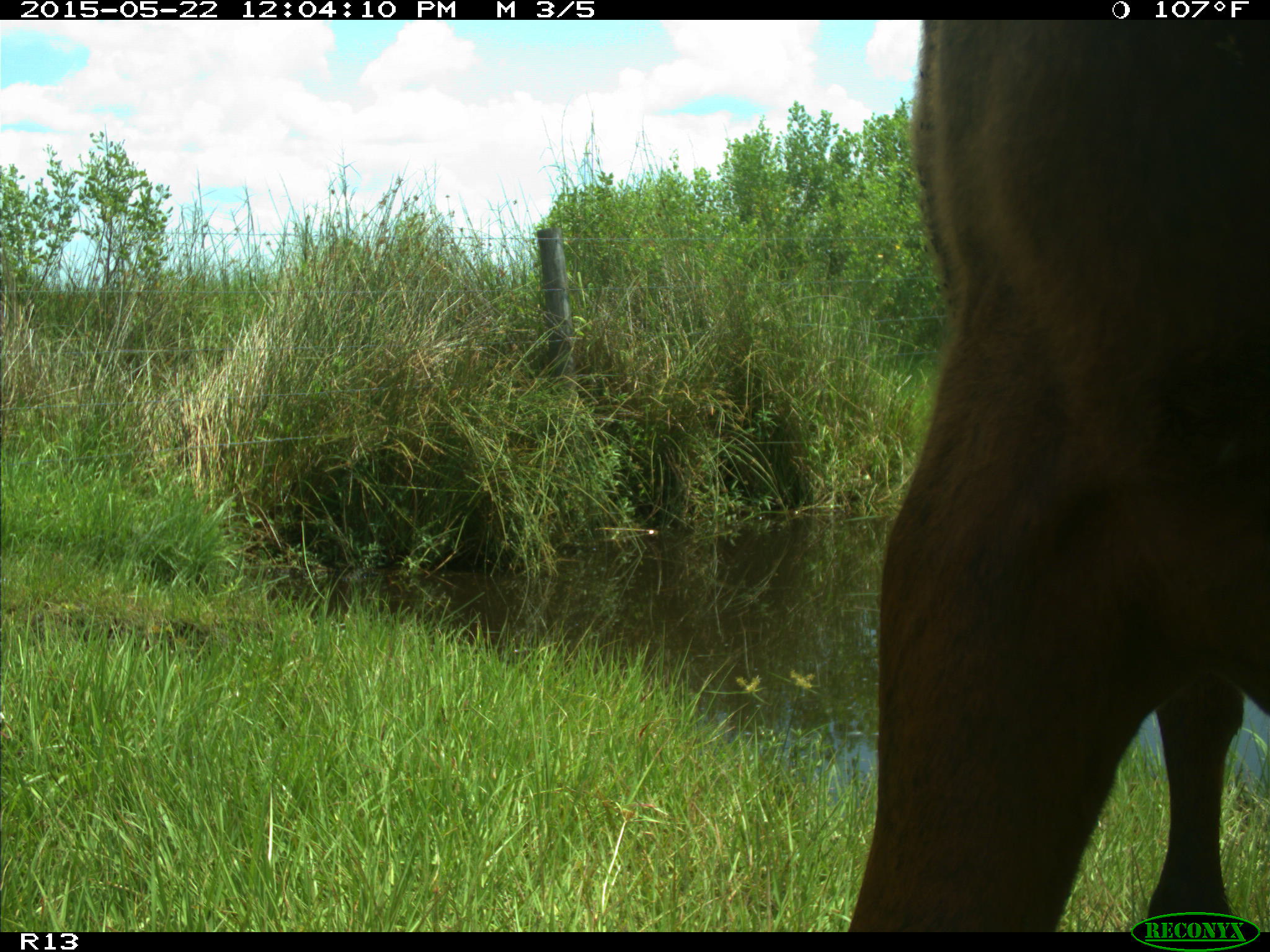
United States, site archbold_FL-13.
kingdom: Animalia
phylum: Chordata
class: Mammalia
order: Artiodactyla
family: Bovidae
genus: Bos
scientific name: Bos taurus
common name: domestic cow